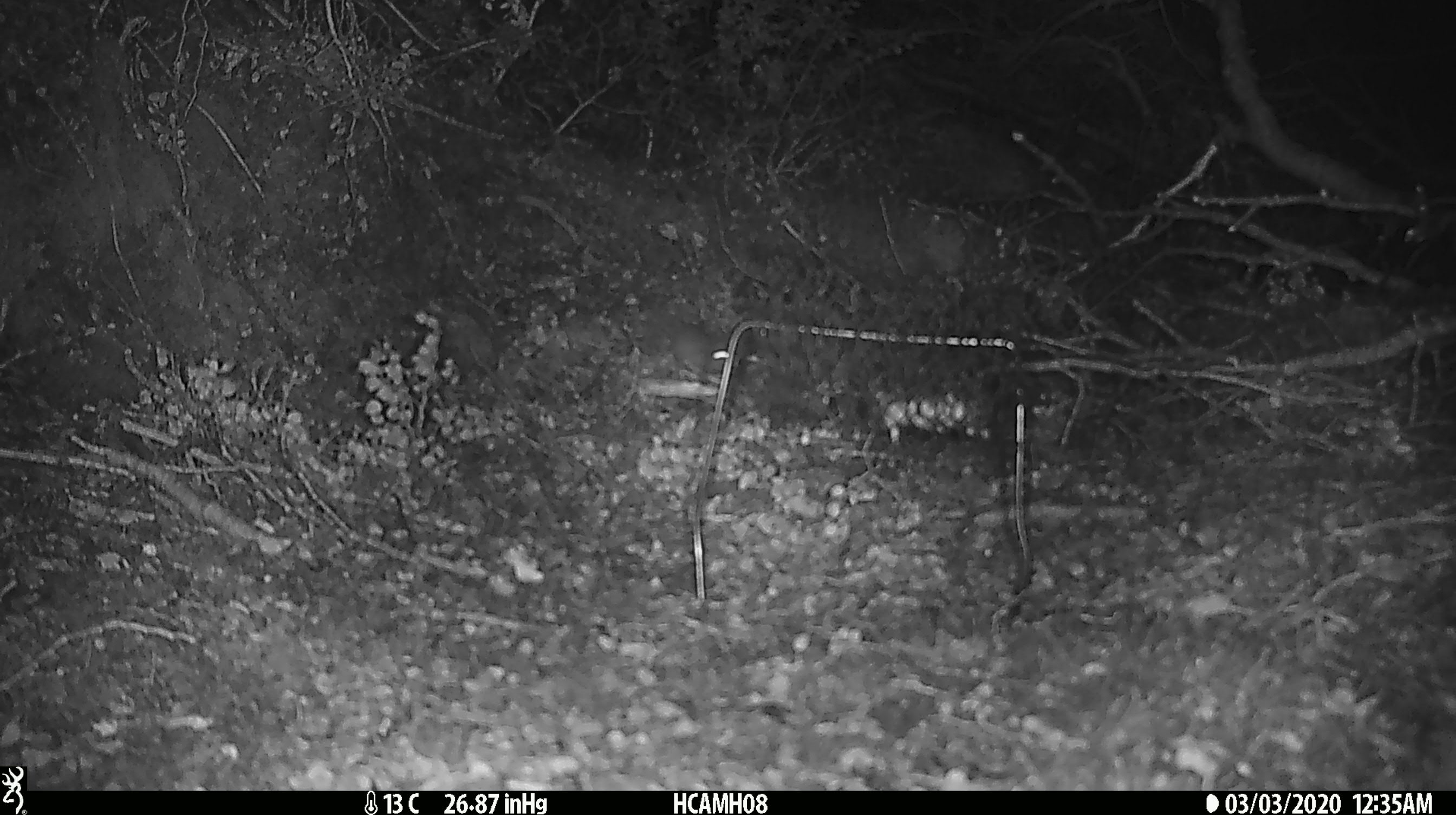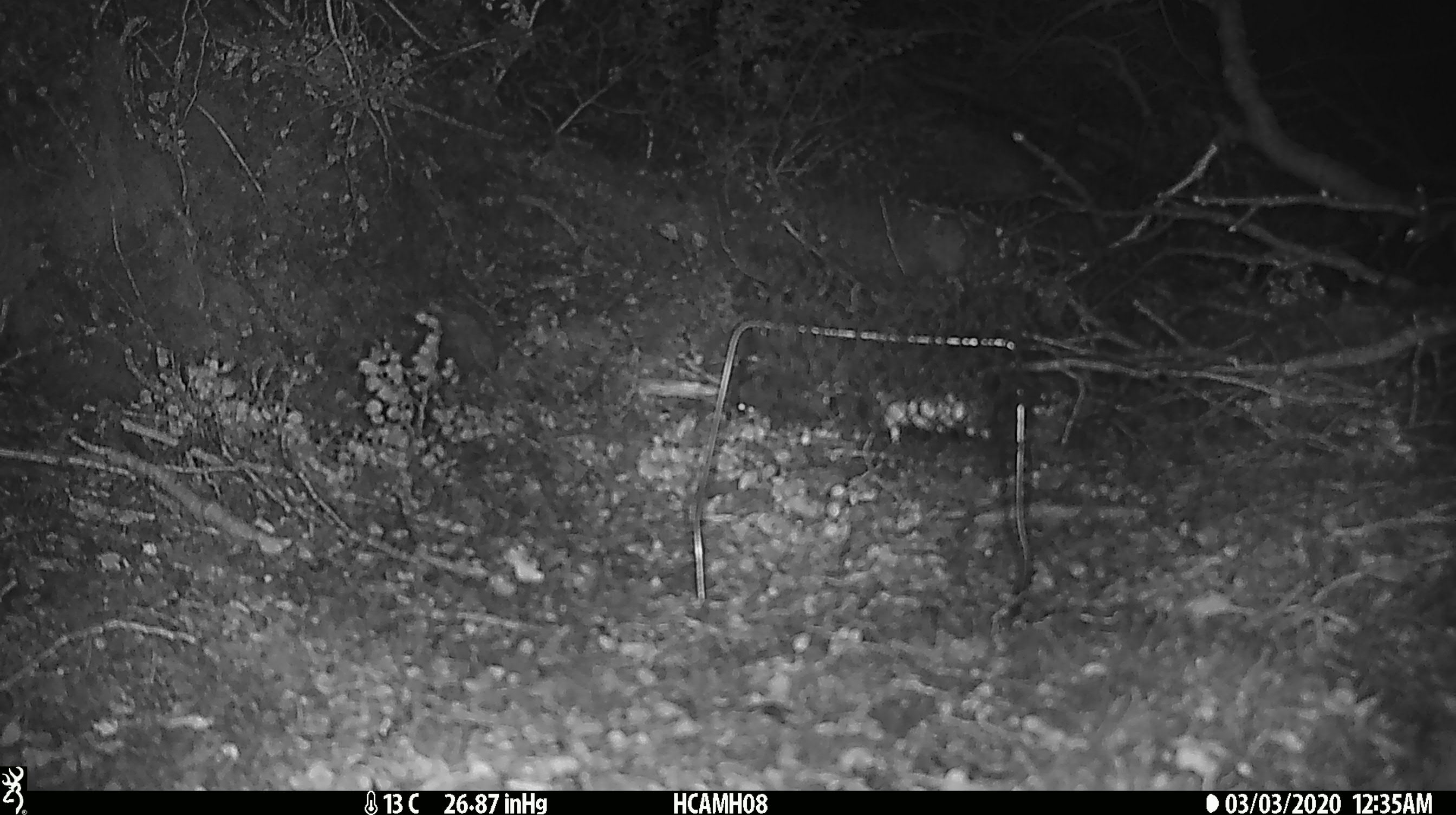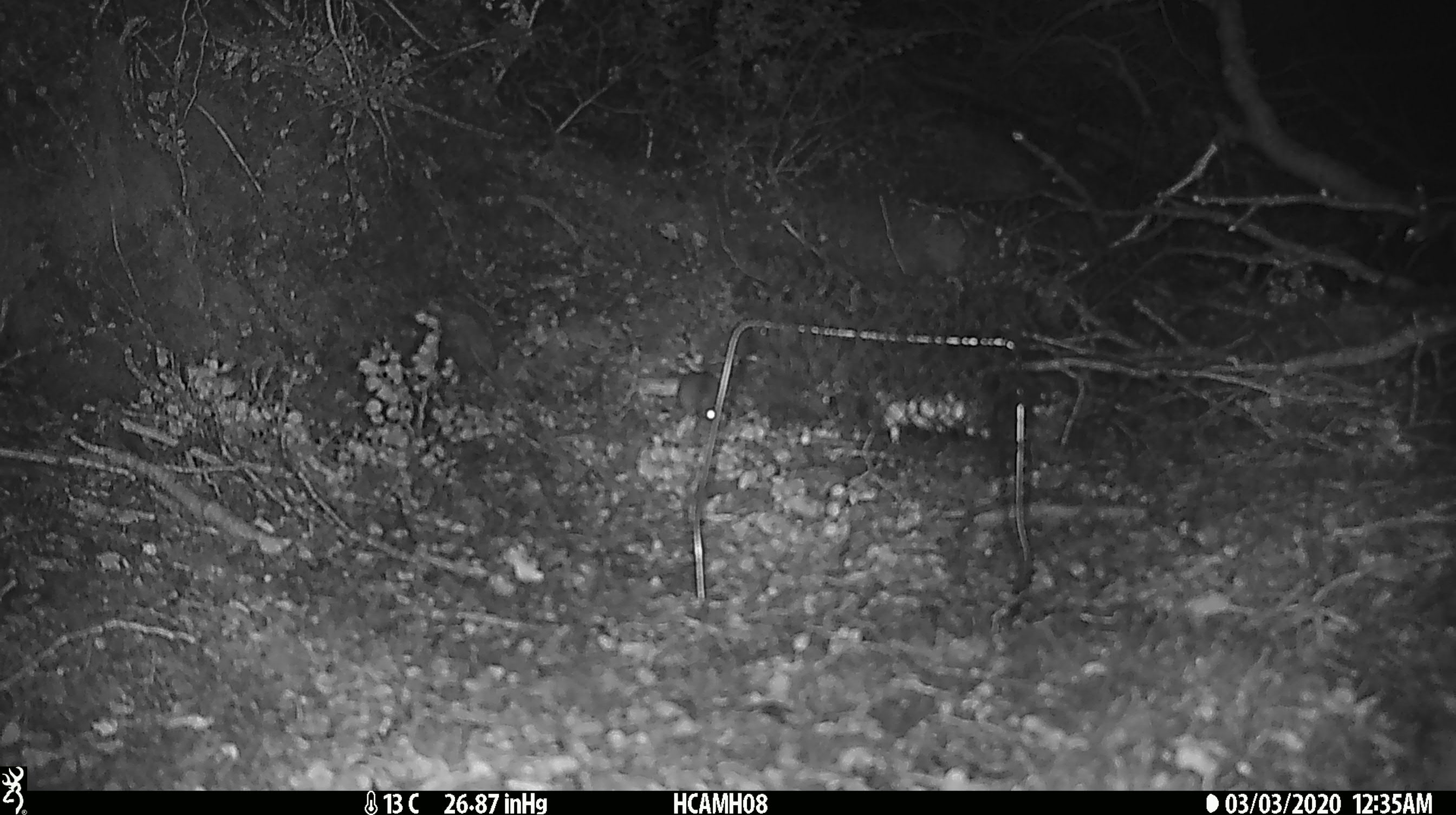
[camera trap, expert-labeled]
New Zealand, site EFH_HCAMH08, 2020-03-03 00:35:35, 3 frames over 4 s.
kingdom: Animalia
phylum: Chordata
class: Mammalia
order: Rodentia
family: Muridae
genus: Mus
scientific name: Mus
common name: mouse